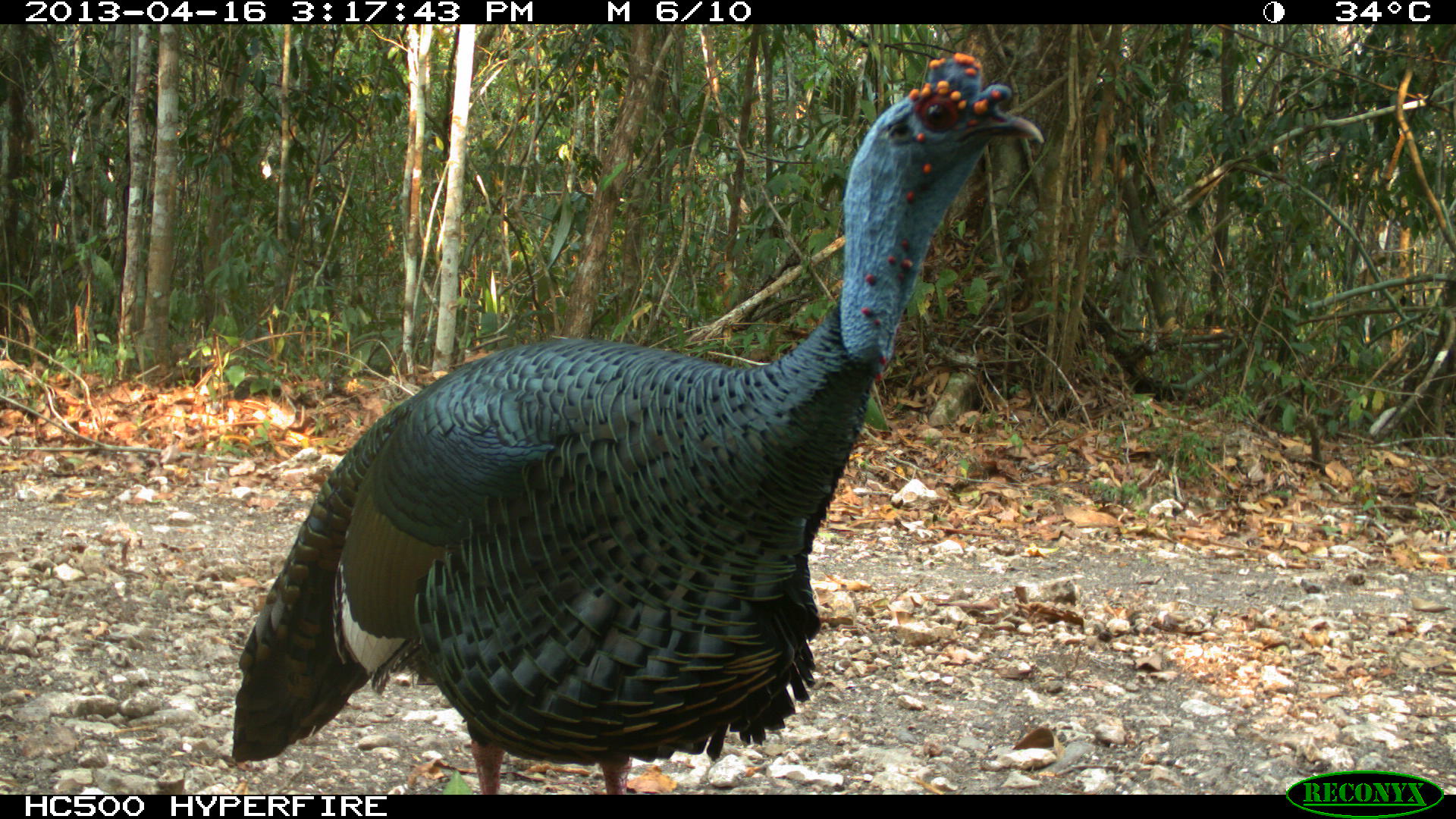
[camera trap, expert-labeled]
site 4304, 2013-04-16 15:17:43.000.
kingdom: Animalia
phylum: Chordata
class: Aves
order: Galliformes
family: Phasianidae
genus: Meleagris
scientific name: Meleagris ocellata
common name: ocellated turkey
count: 1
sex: male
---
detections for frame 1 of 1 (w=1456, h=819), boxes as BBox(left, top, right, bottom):
meleagris ocellata: BBox(221, 46, 1047, 791)